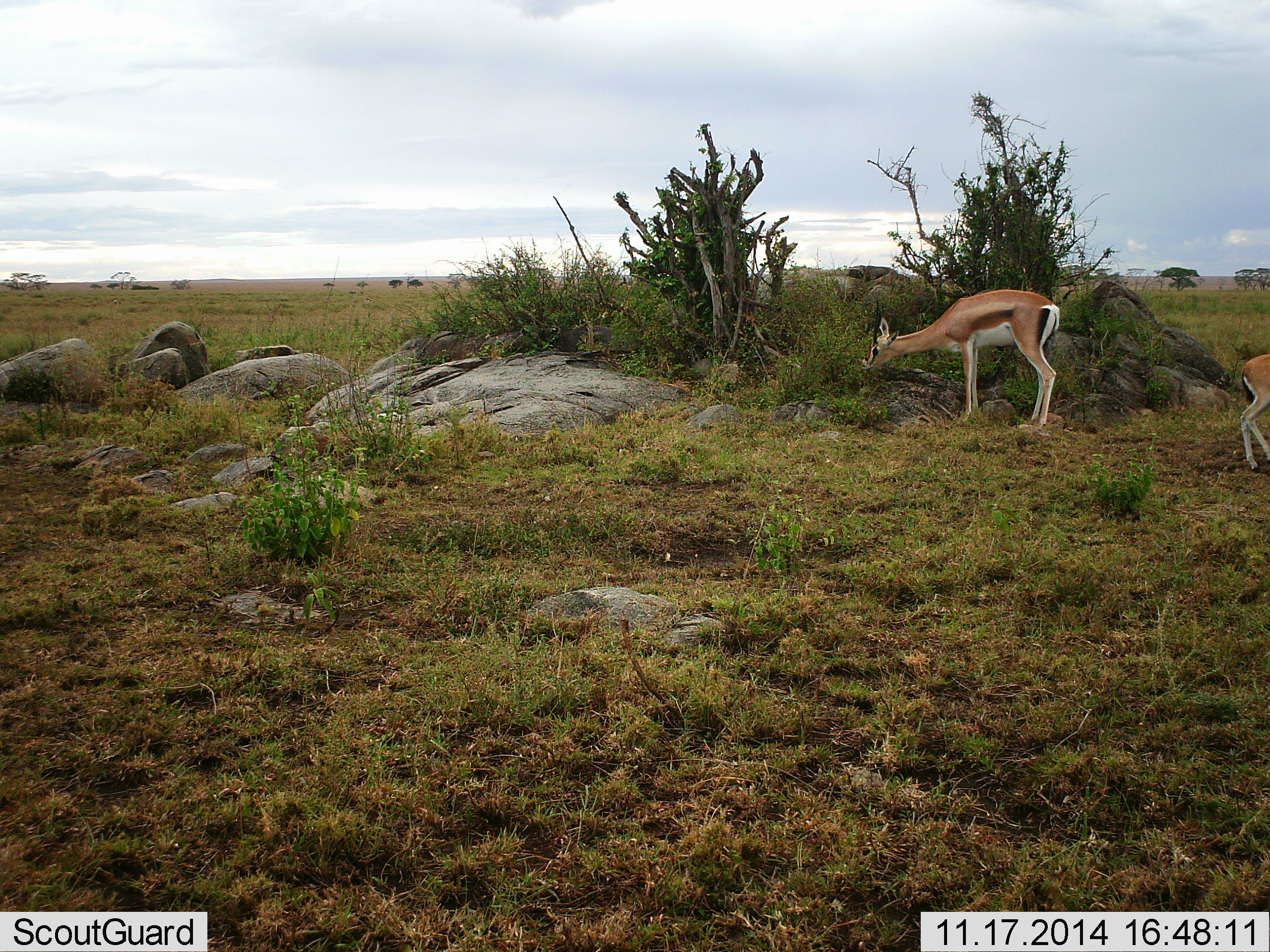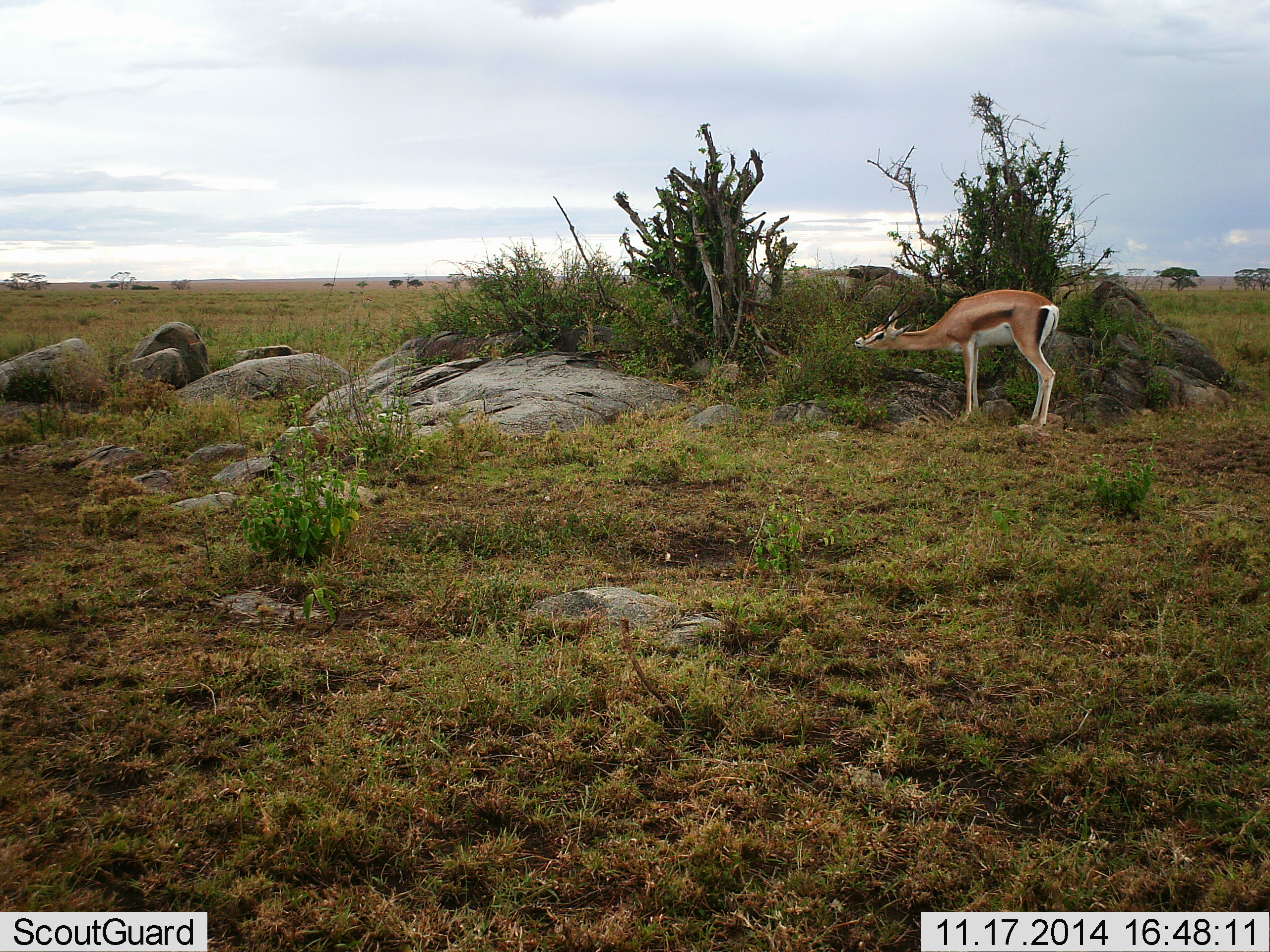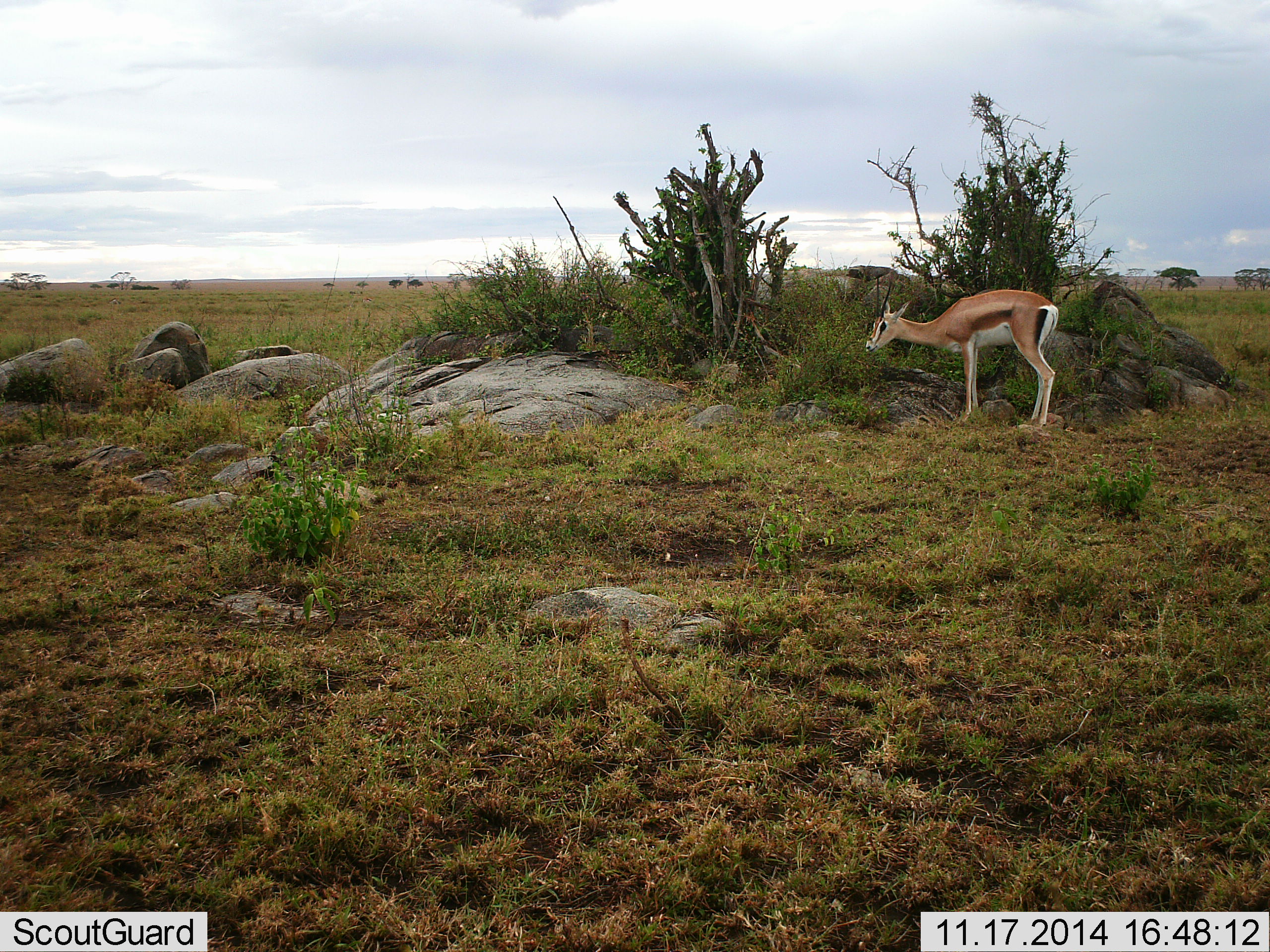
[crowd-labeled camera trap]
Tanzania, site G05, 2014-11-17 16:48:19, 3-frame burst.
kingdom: Animalia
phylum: Chordata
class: Mammalia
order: Artiodactyla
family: Bovidae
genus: Nanger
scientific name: Nanger granti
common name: grant's gazelle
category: gazellegrants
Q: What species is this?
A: Gazellegrants (grant's gazelle) (Nanger granti).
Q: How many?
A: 1.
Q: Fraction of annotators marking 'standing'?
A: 42%.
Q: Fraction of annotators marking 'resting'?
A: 0%.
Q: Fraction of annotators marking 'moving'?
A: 25%.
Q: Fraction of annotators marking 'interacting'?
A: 0%.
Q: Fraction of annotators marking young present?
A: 8%.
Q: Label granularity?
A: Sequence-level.